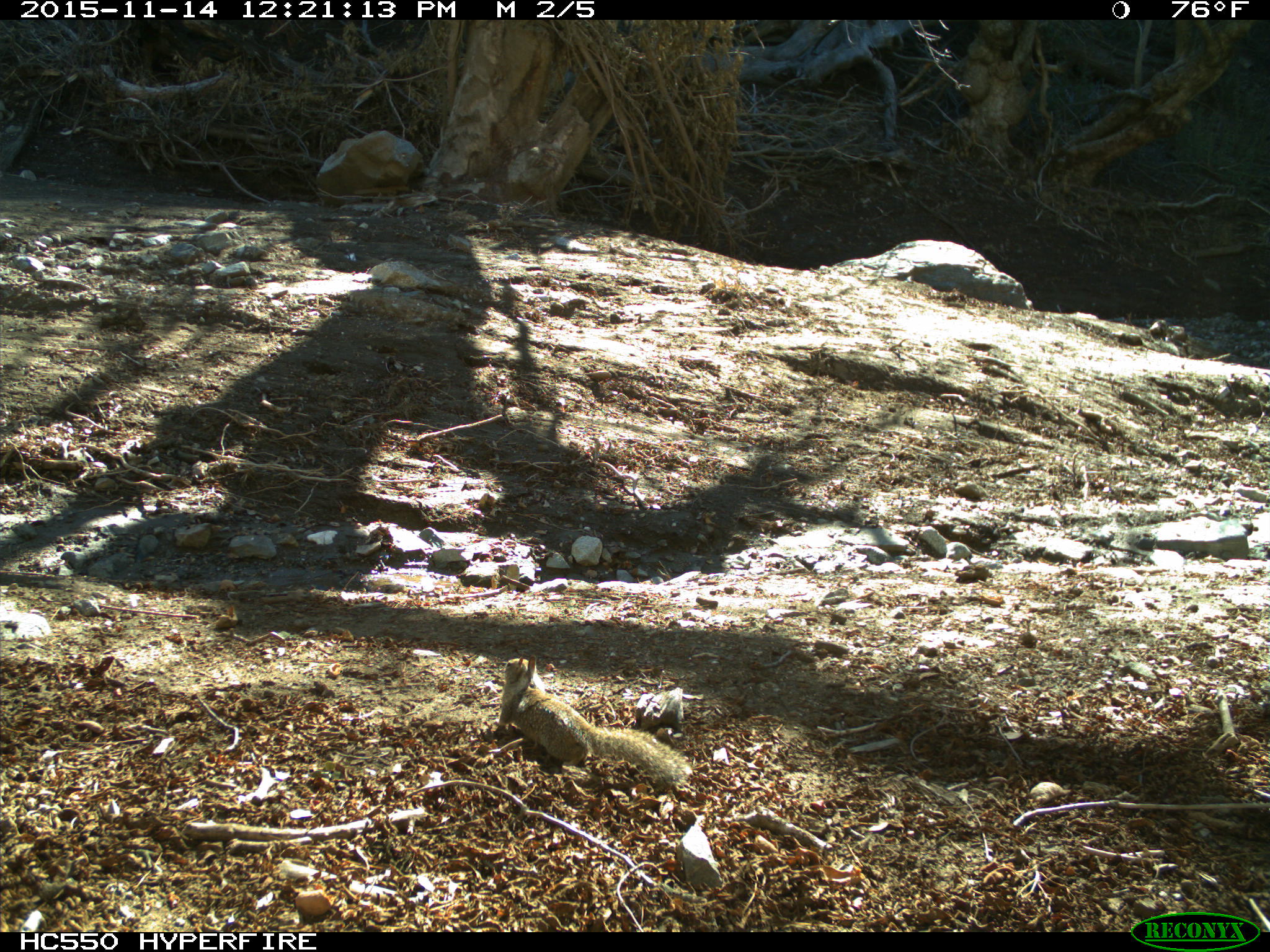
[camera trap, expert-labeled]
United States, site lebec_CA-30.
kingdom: Animalia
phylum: Chordata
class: Mammalia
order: Rodentia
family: Sciuridae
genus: Otospermophilus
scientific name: Otospermophilus beecheyi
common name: california ground squirrel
Otospermophilus beecheyi (california ground squirrel).